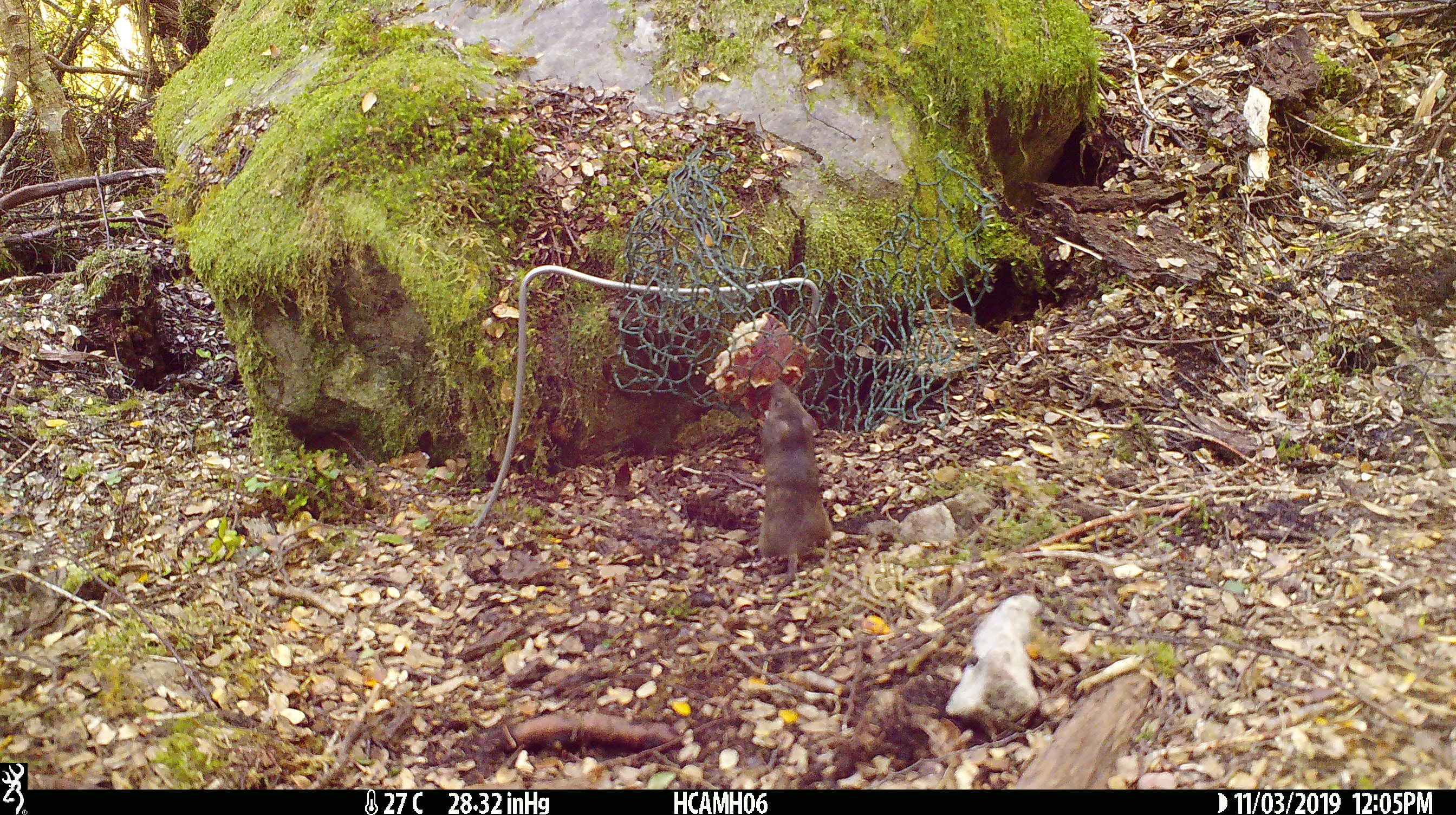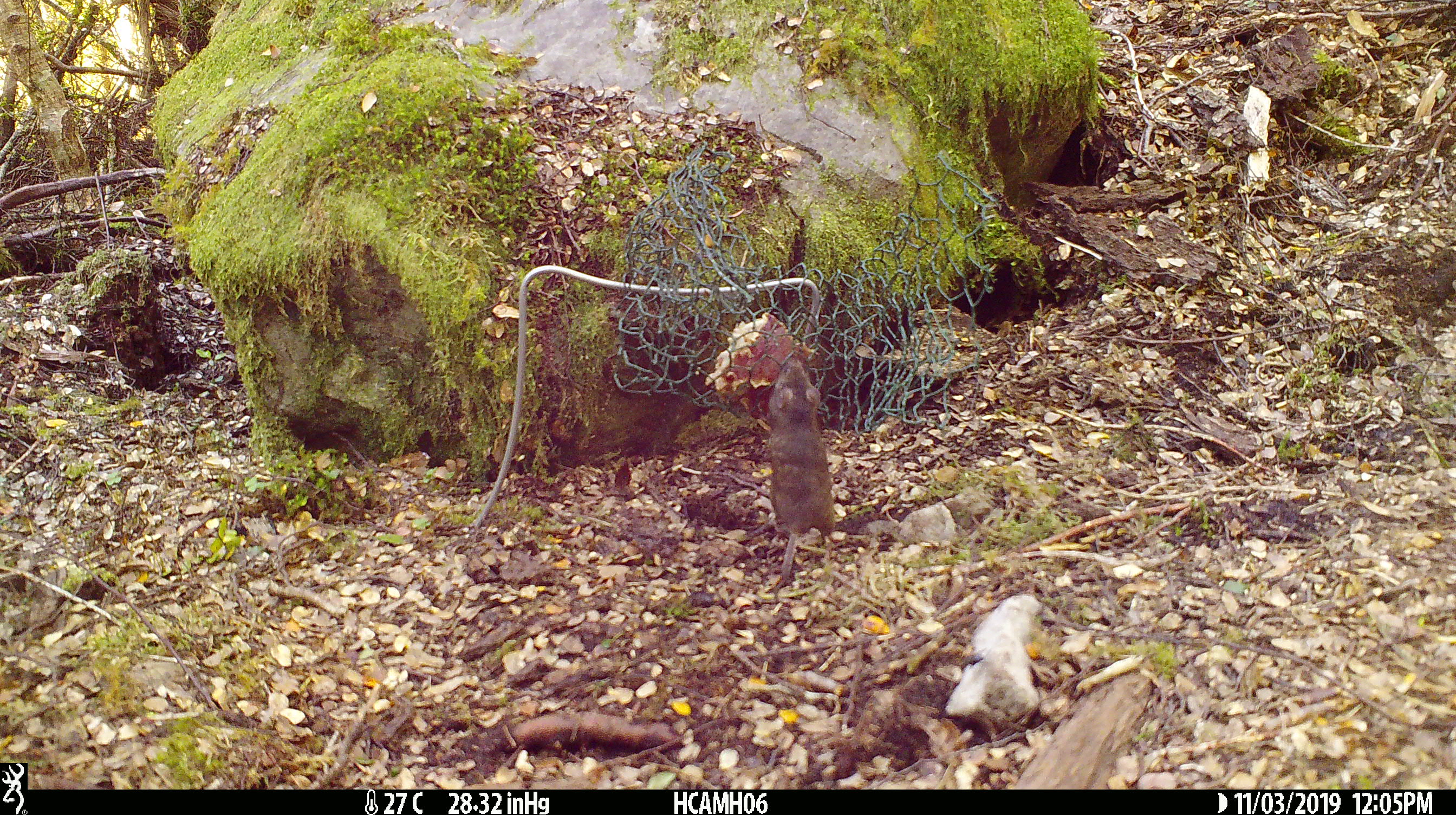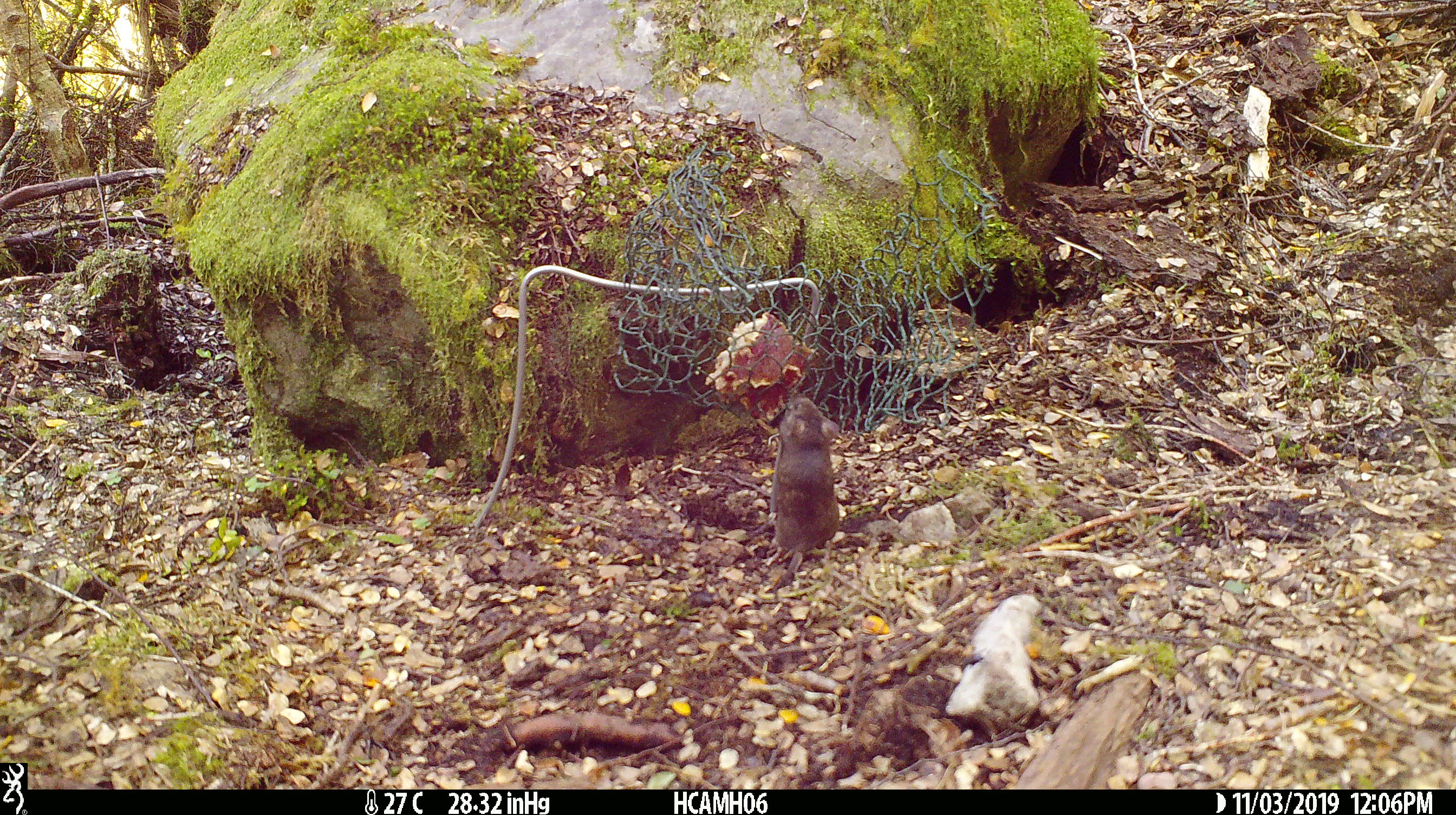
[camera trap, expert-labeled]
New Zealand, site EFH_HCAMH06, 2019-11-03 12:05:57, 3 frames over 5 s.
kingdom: Animalia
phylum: Chordata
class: Mammalia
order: Rodentia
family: Muridae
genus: Mus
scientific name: Mus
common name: mouse